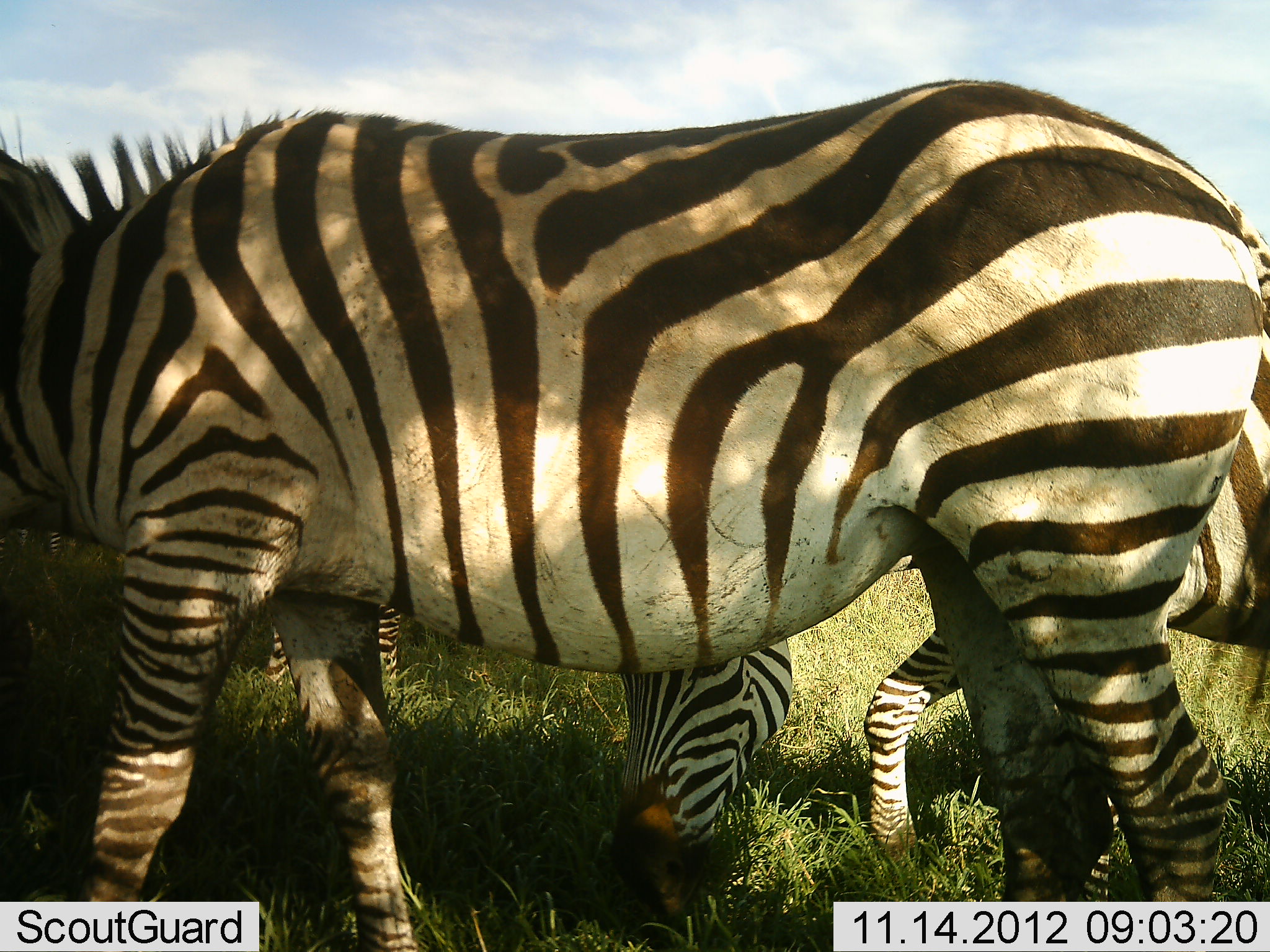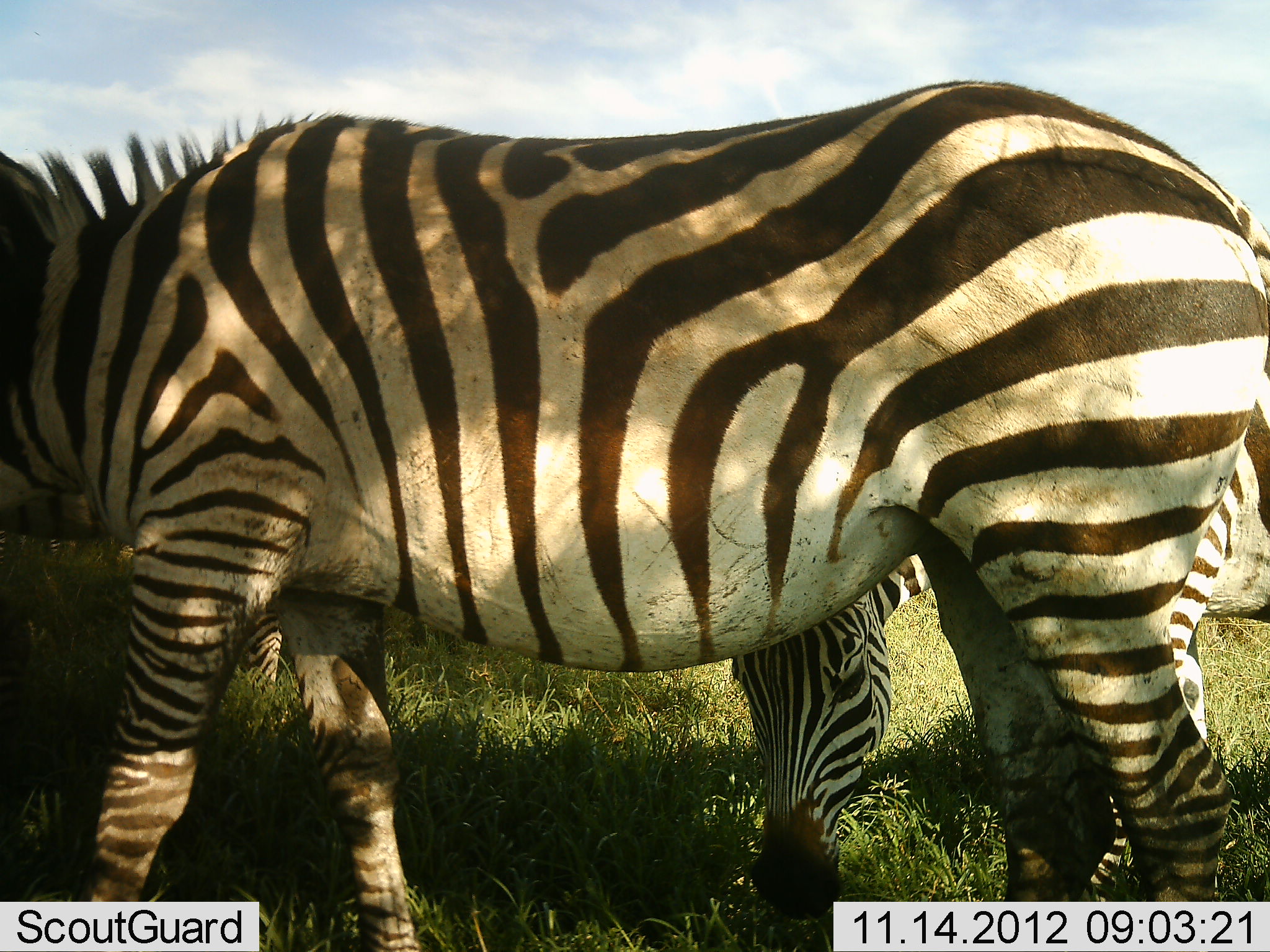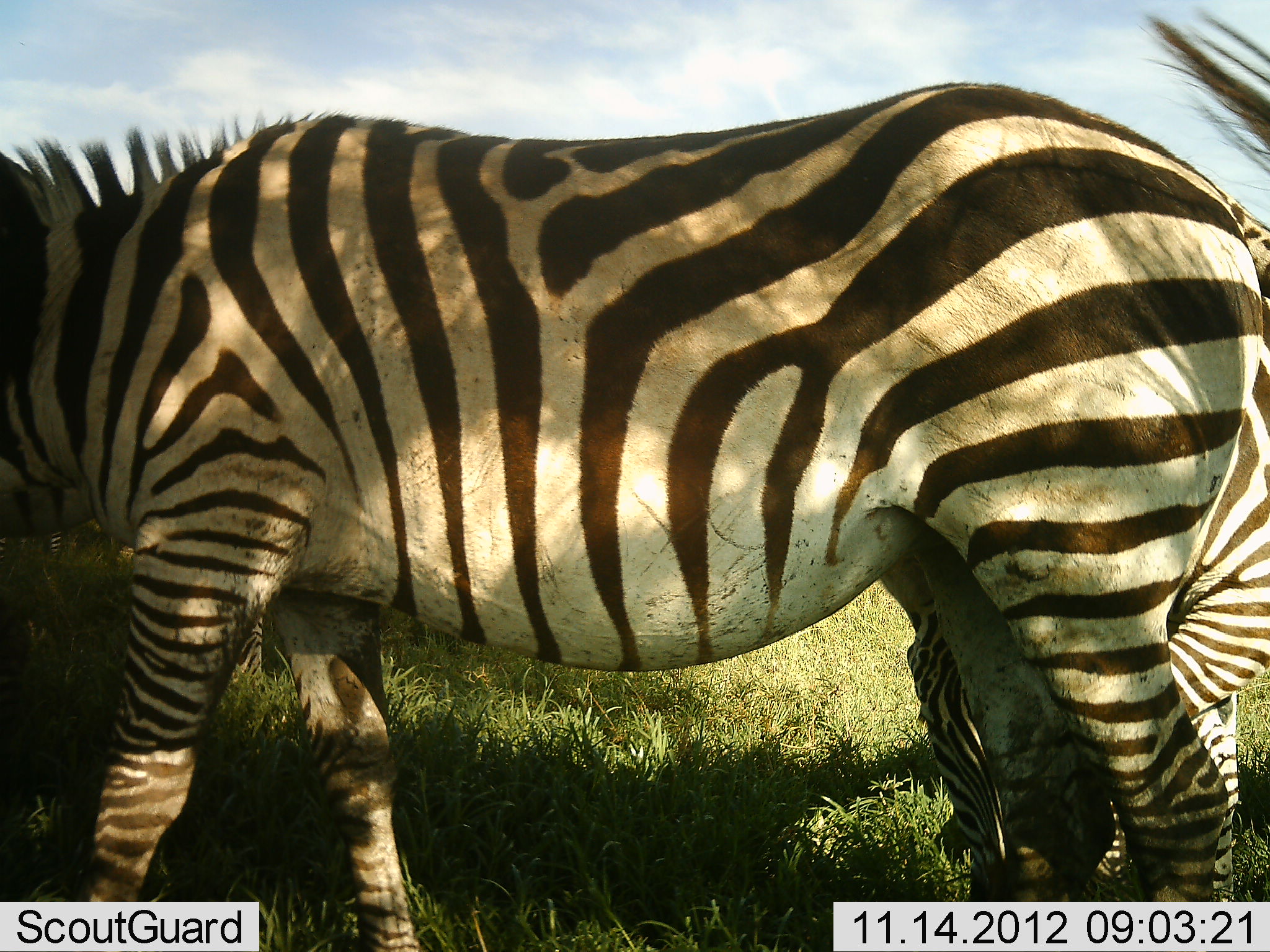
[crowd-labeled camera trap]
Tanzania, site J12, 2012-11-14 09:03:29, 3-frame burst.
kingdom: Animalia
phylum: Chordata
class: Mammalia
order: Perissodactyla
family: Equidae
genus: Equus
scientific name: Equus quagga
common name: plains zebra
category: zebra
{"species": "zebra (plains zebra) (Equus quagga)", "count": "3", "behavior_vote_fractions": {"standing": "40%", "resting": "0%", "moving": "0%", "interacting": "10%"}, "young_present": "0%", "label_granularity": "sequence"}